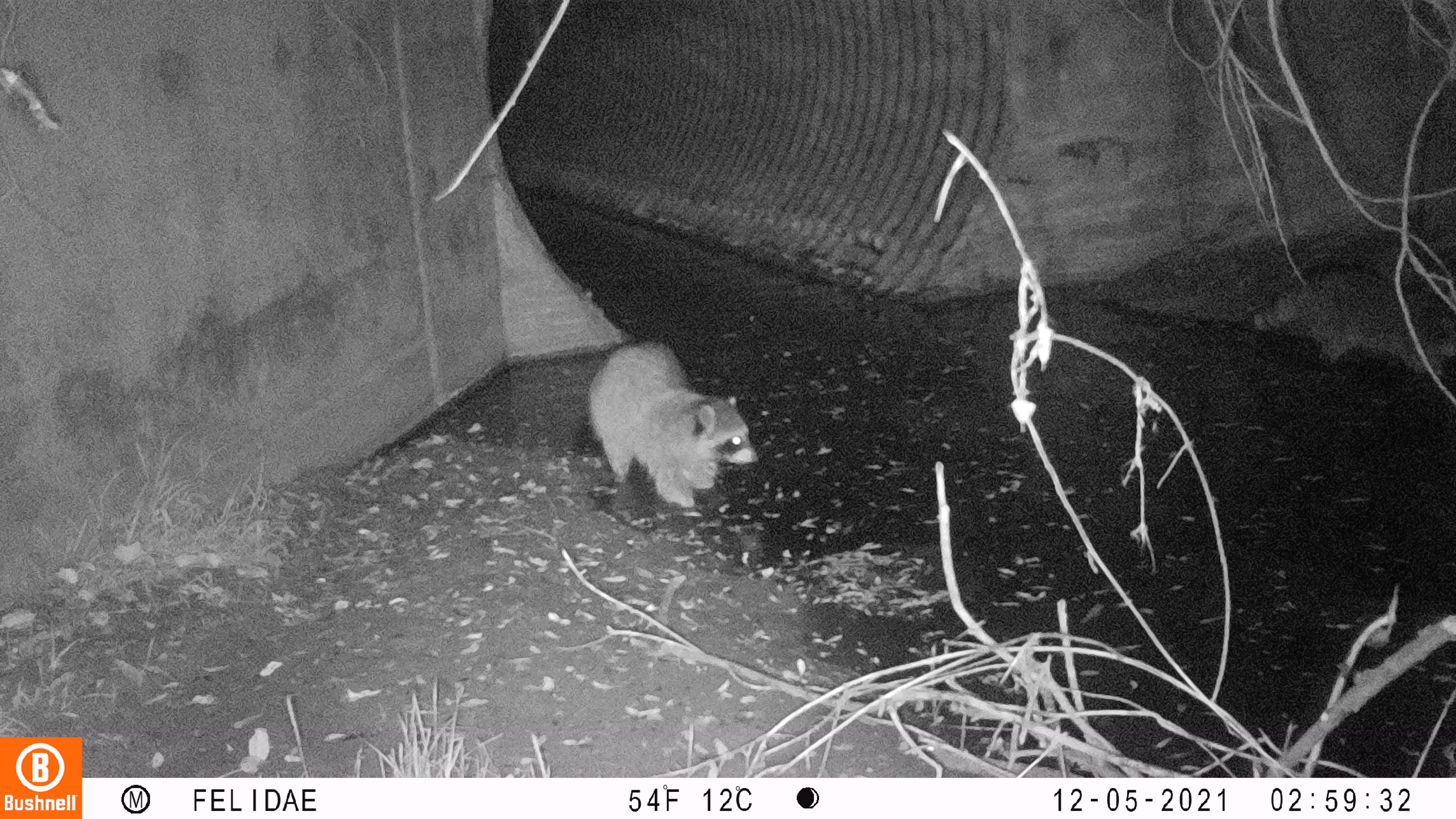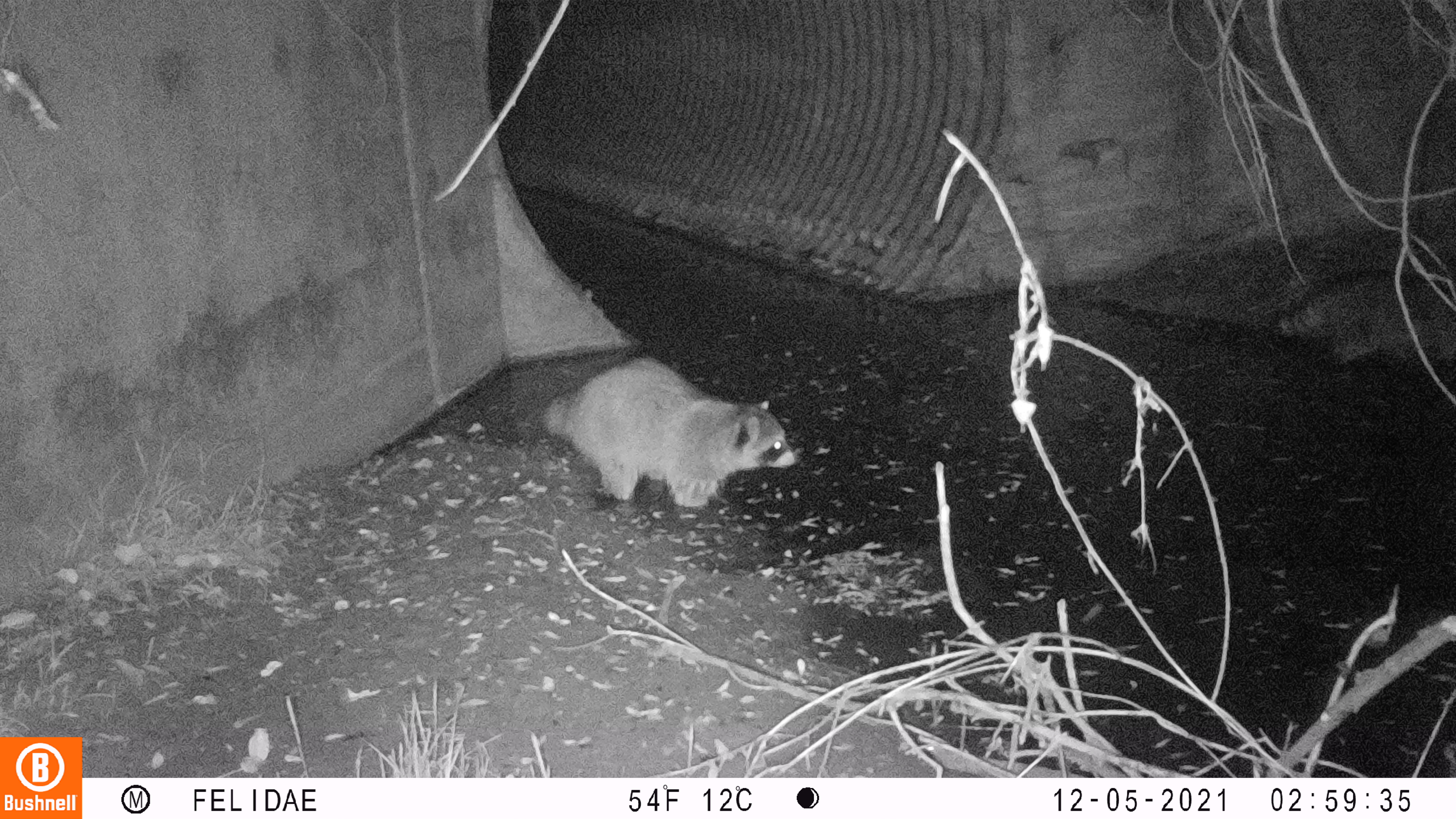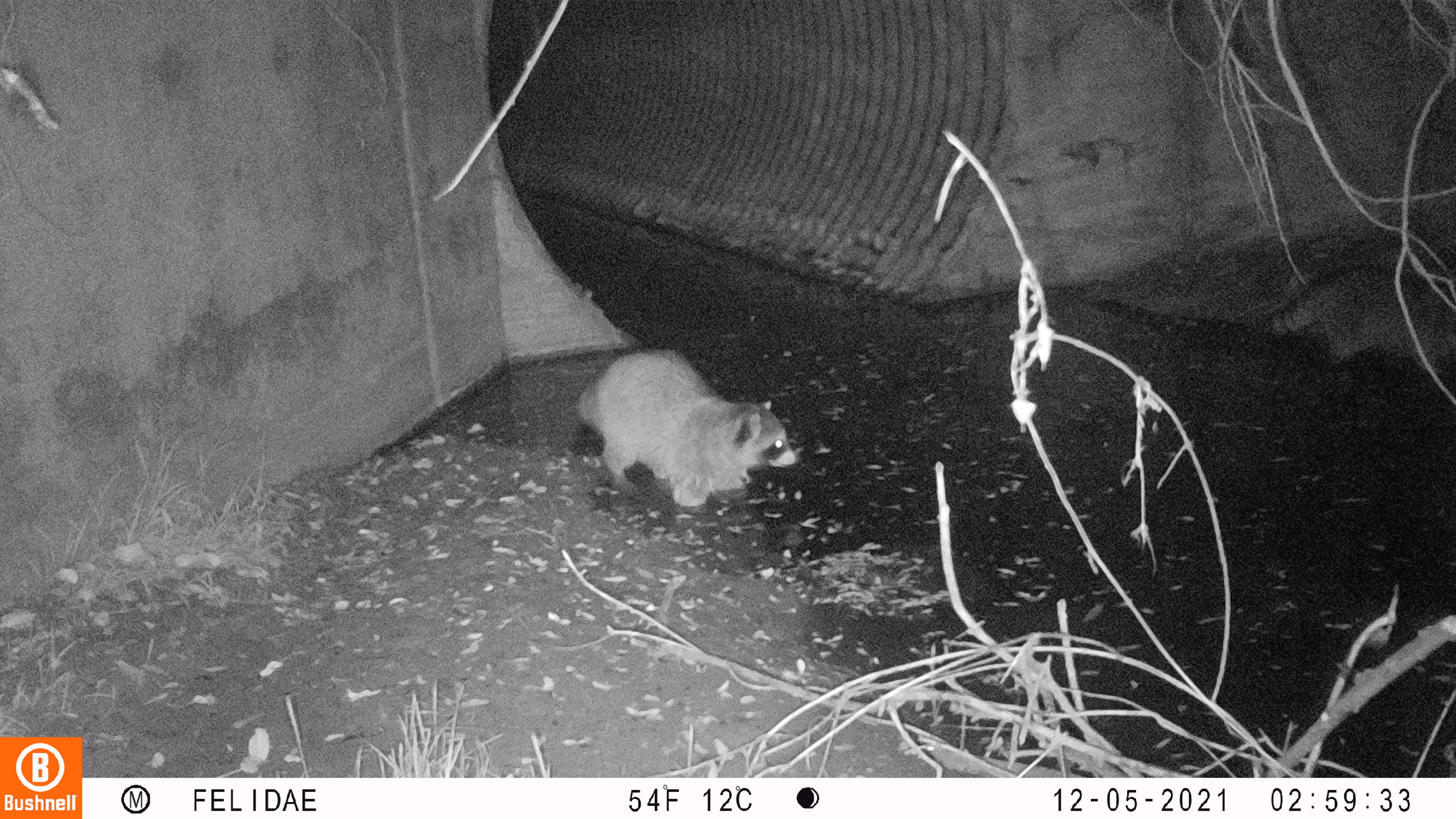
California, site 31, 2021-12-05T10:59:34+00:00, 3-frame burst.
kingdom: Animalia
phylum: Chordata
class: Mammalia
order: Carnivora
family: Procyonidae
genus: Procyon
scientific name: Procyon lotor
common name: raccoon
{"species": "raccoon (Procyon lotor)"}